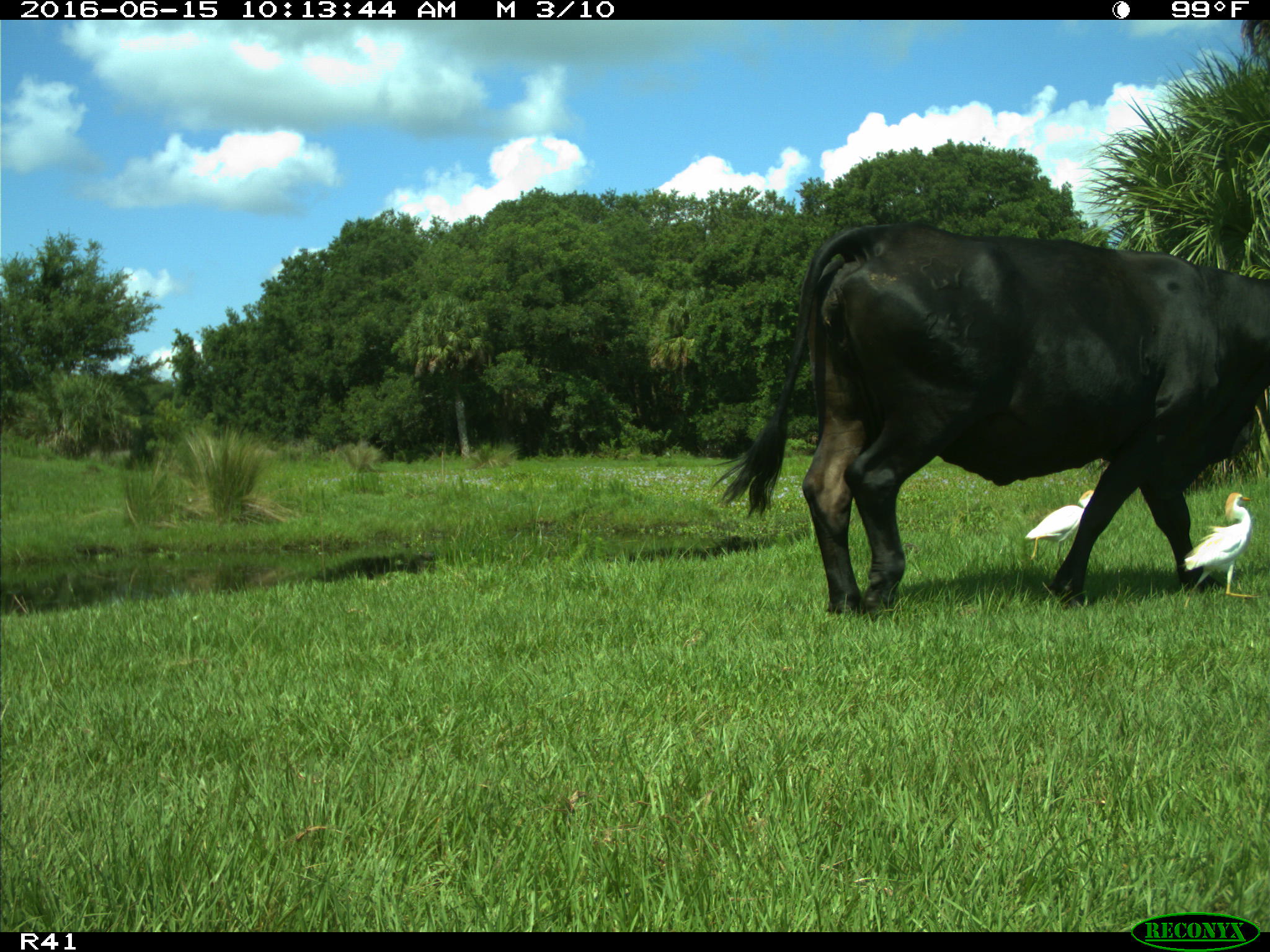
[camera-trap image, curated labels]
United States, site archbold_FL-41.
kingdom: Animalia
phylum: Chordata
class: Mammalia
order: Artiodactyla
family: Bovidae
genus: Bos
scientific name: Bos taurus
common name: domestic cow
Bos taurus (domestic cow).